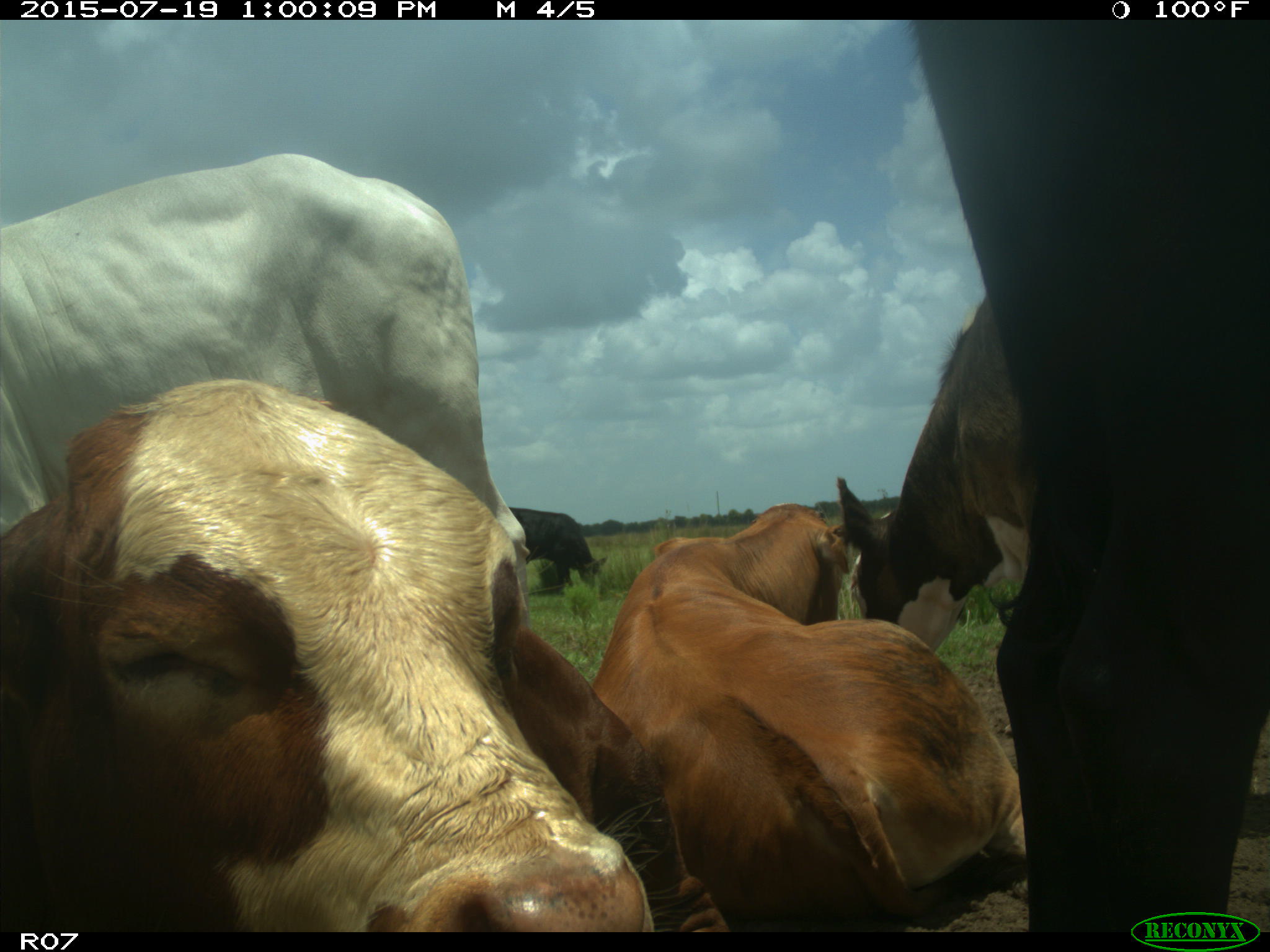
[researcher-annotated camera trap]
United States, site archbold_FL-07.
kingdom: Animalia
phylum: Chordata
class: Mammalia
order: Artiodactyla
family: Bovidae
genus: Bos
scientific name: Bos taurus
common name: domestic cow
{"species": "Bos taurus (domestic cow)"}